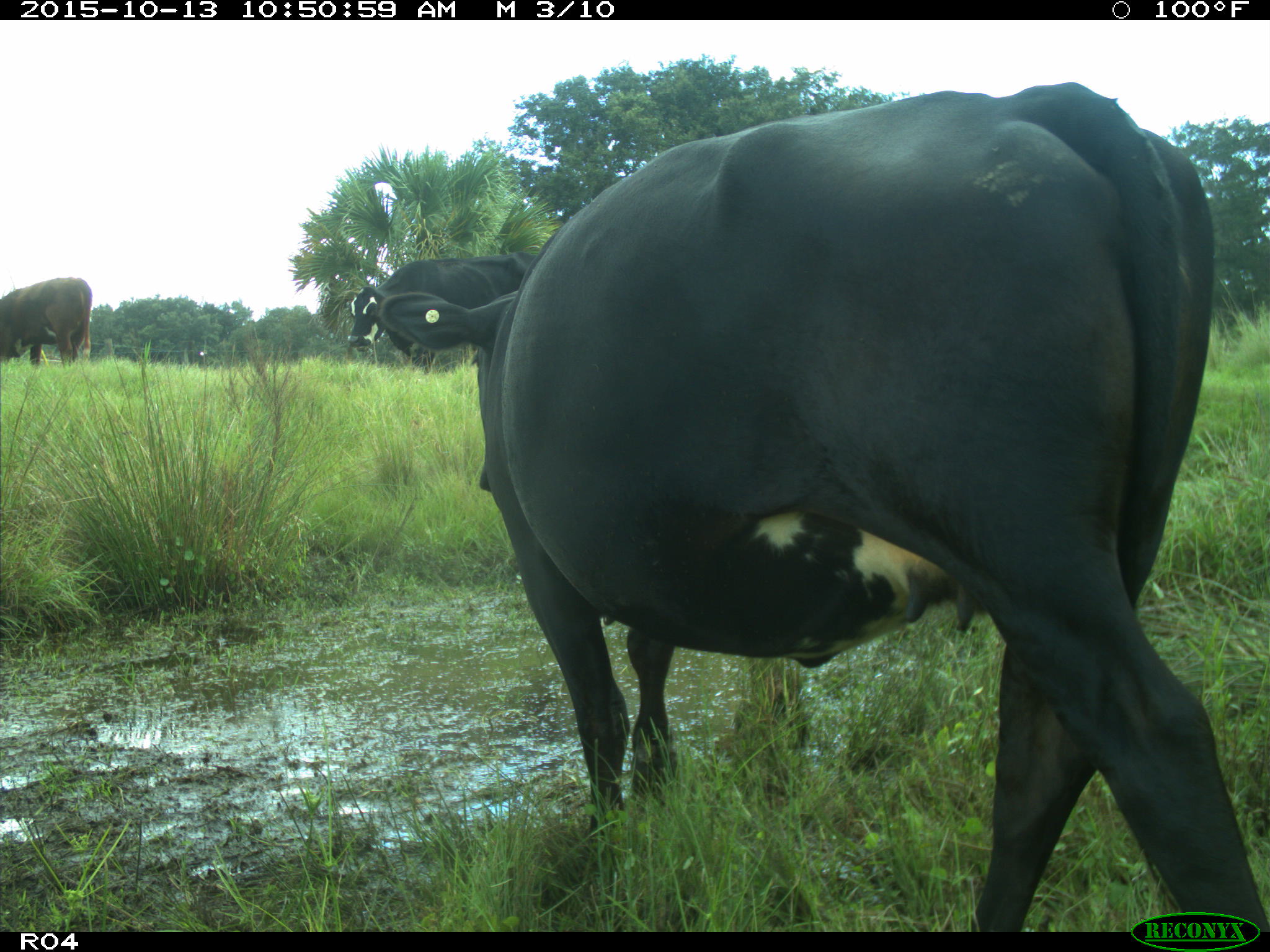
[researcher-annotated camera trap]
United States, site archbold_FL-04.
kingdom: Animalia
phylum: Chordata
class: Mammalia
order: Artiodactyla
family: Bovidae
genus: Bos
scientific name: Bos taurus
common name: domestic cow